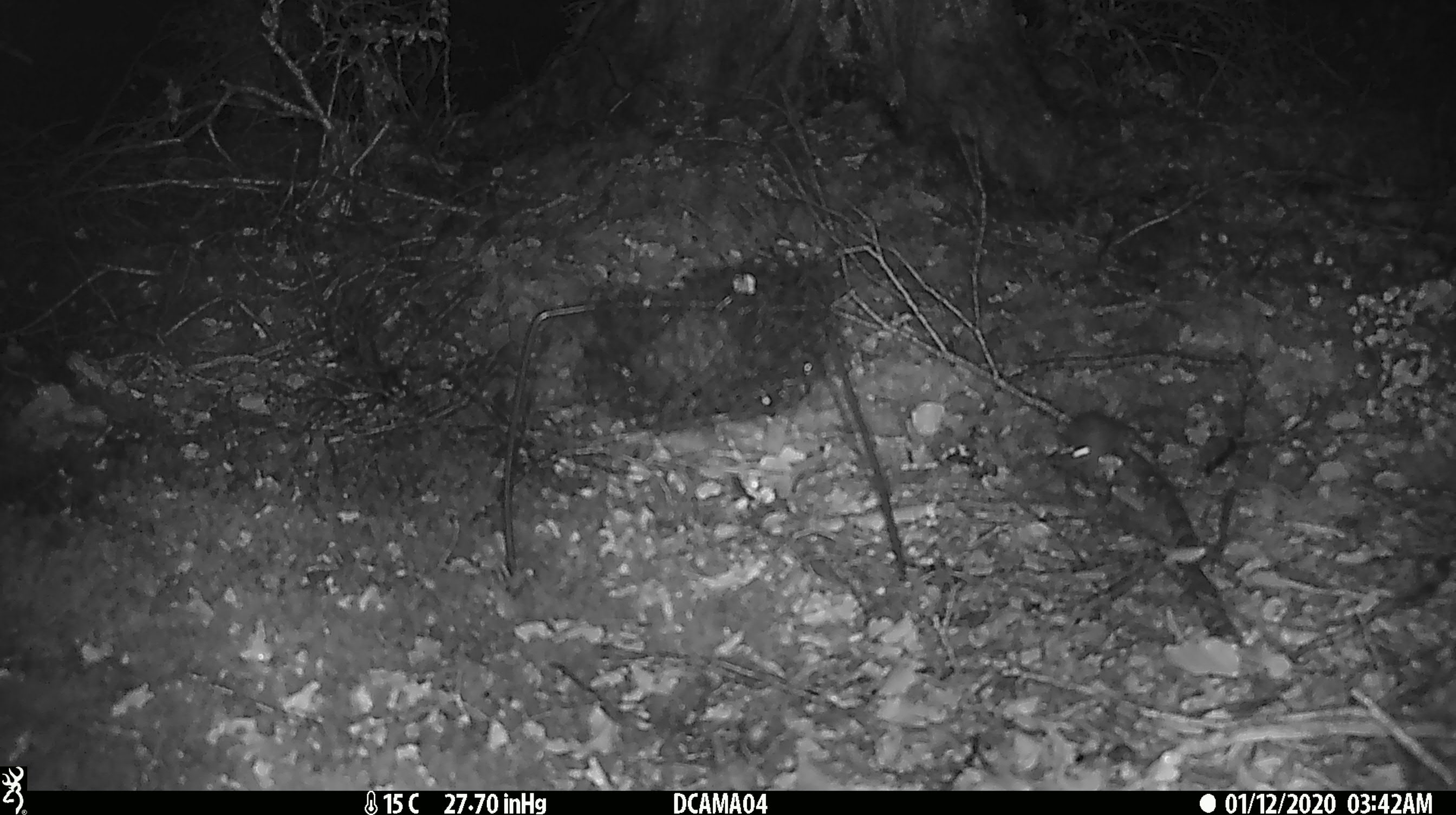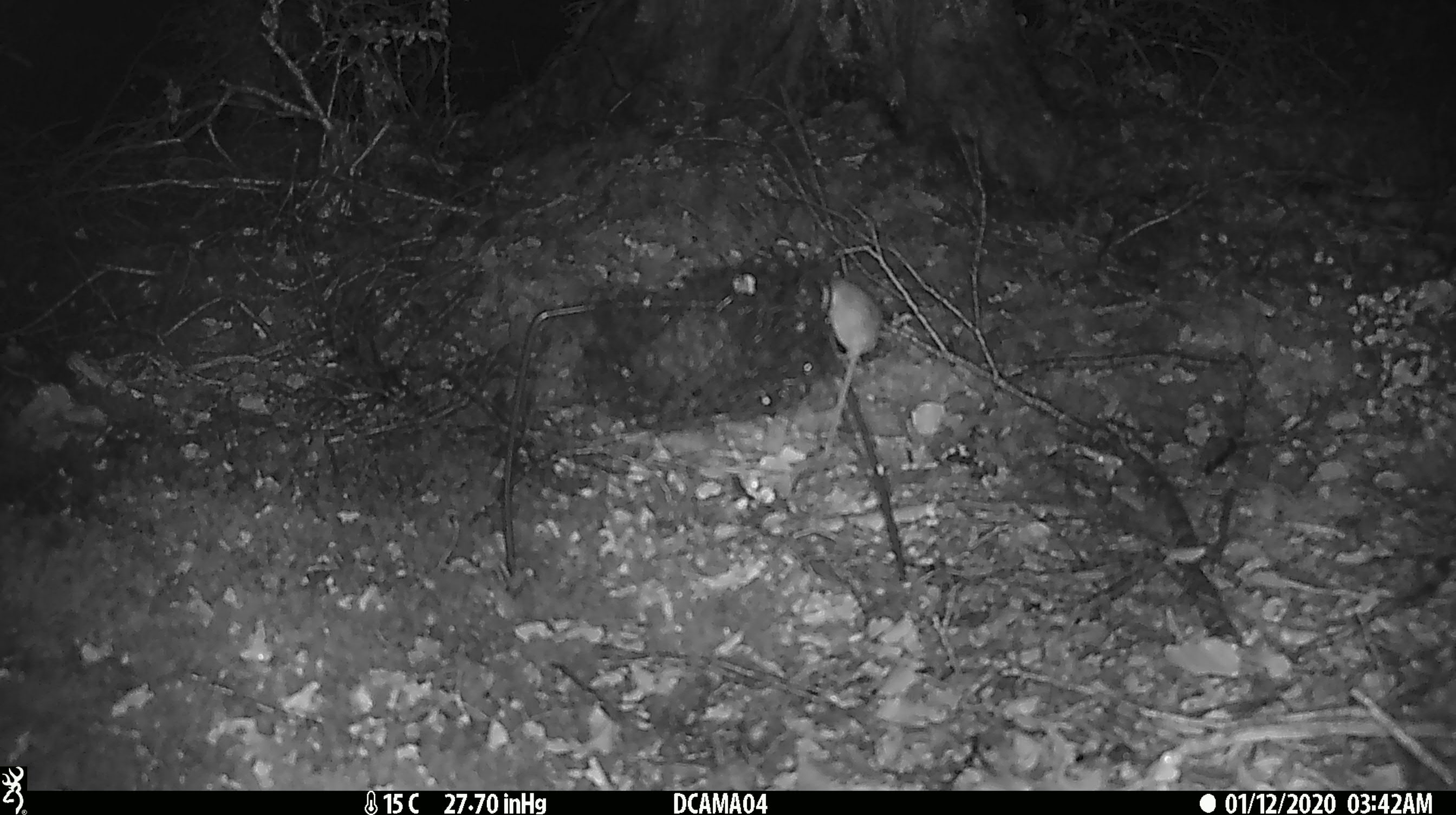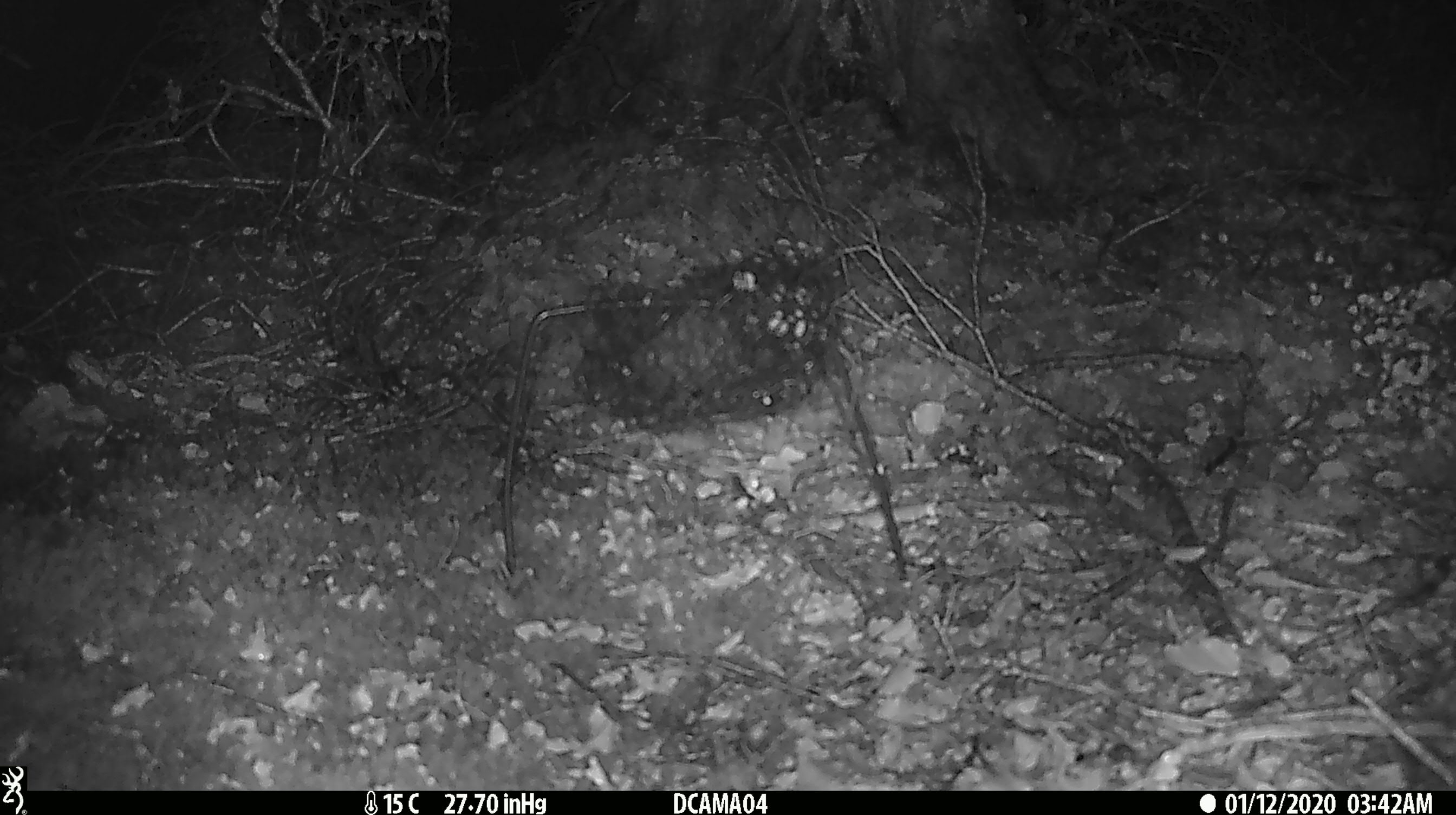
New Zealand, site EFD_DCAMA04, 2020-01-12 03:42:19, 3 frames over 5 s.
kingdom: Animalia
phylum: Chordata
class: Mammalia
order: Rodentia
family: Muridae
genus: Mus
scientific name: Mus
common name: mouse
Mouse (Mus).